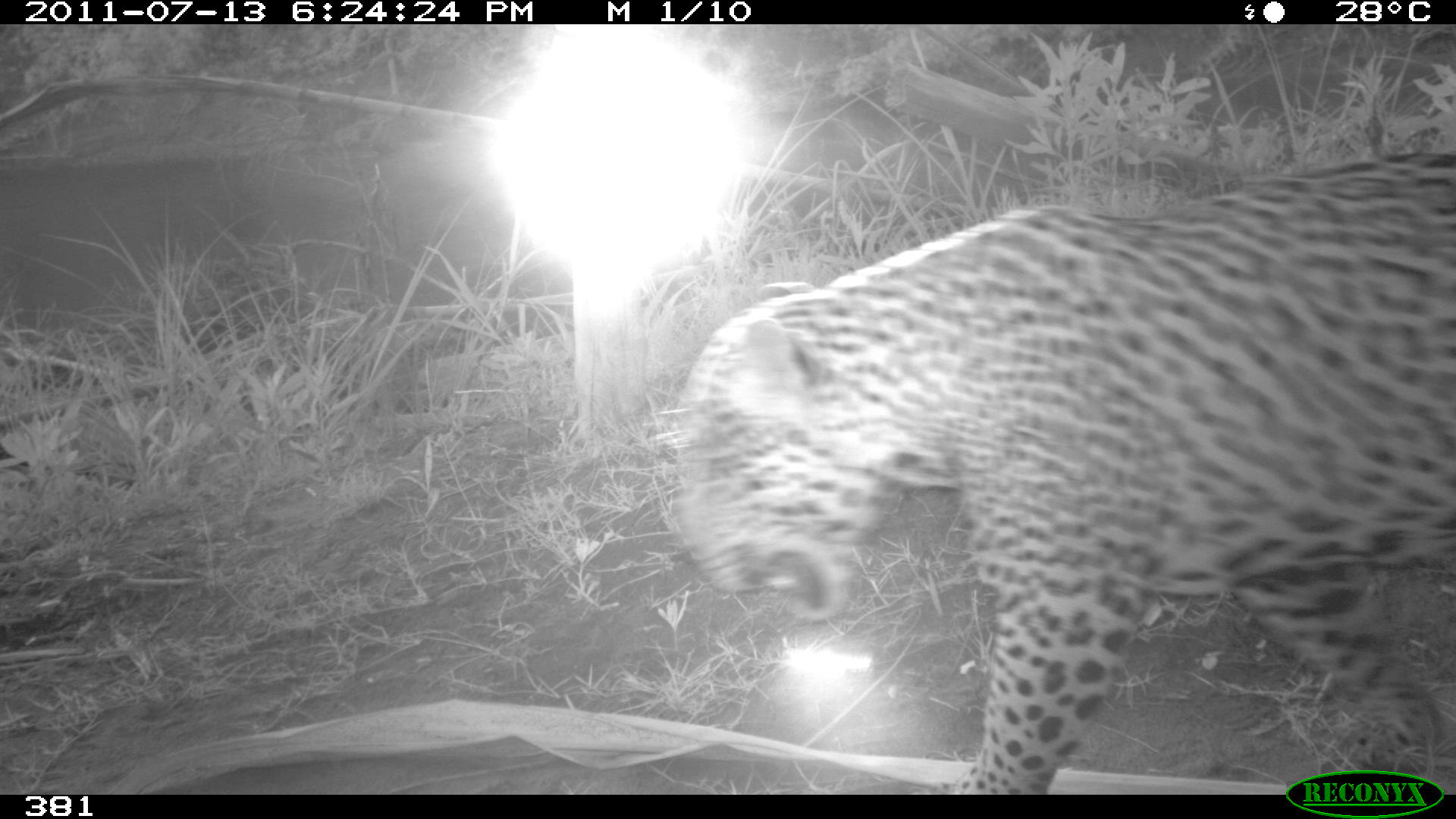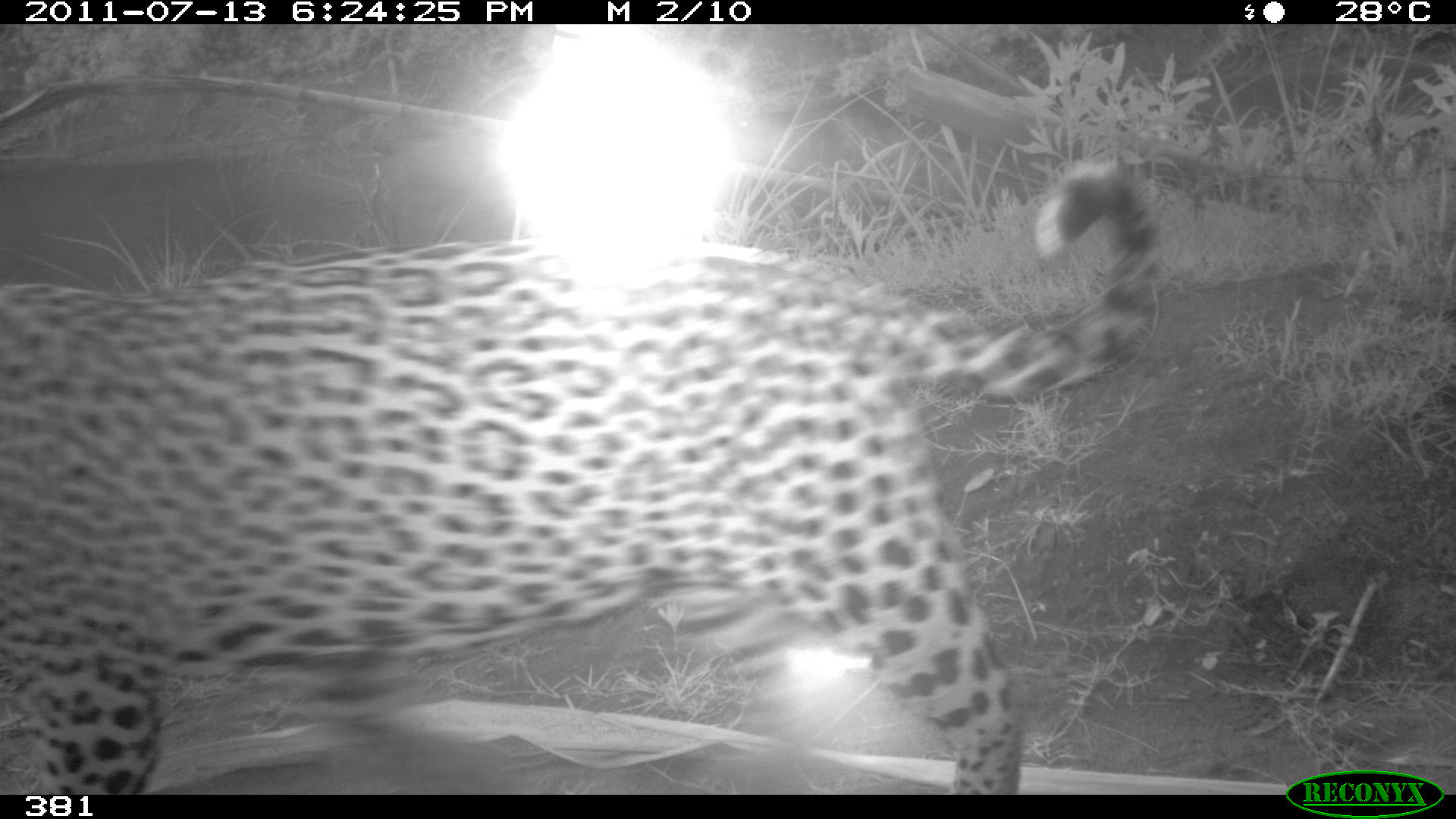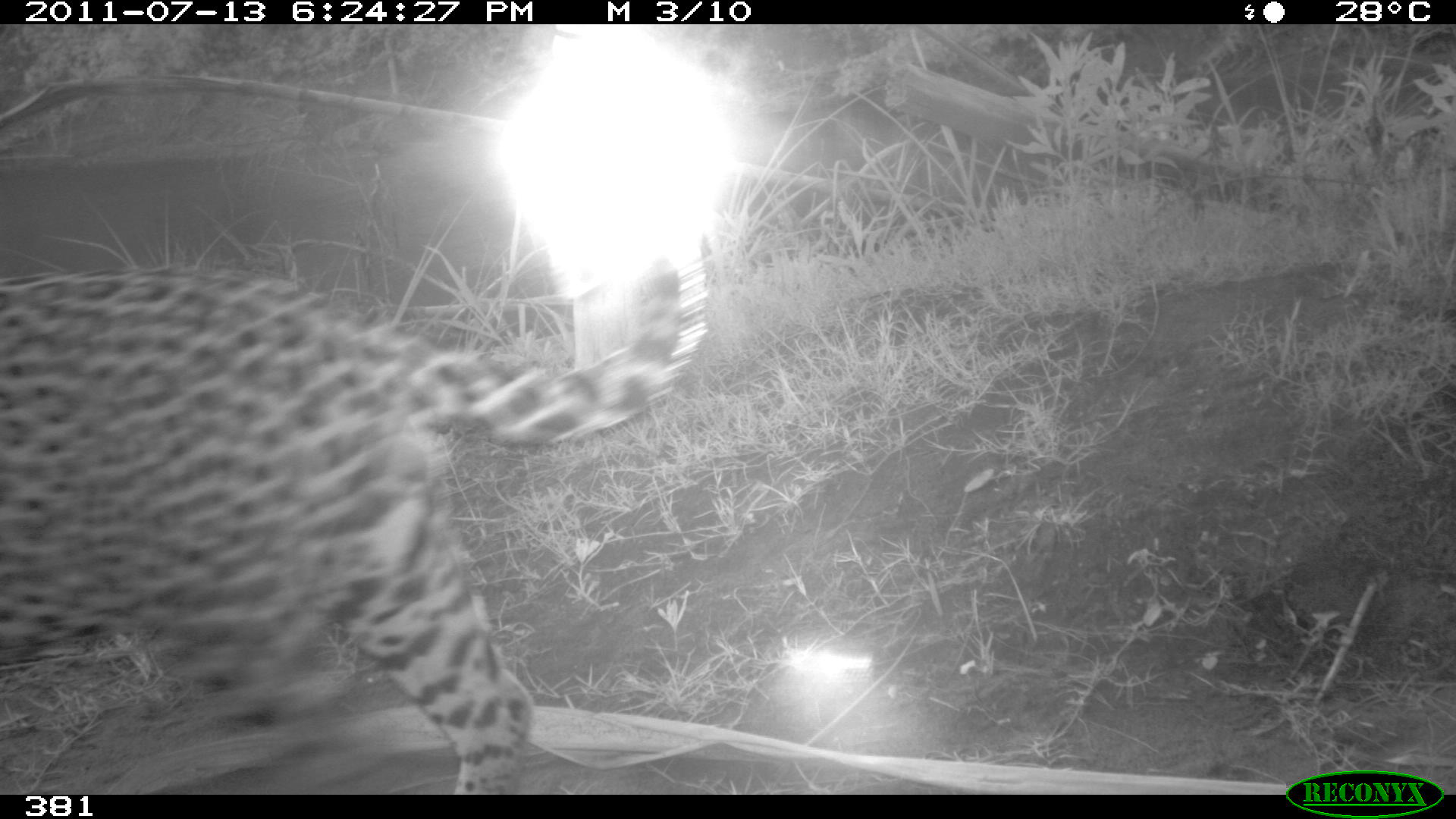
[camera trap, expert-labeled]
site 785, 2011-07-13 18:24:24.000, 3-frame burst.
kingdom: Animalia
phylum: Chordata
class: Mammalia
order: Carnivora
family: Felidae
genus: Panthera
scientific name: Panthera onca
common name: jaguar